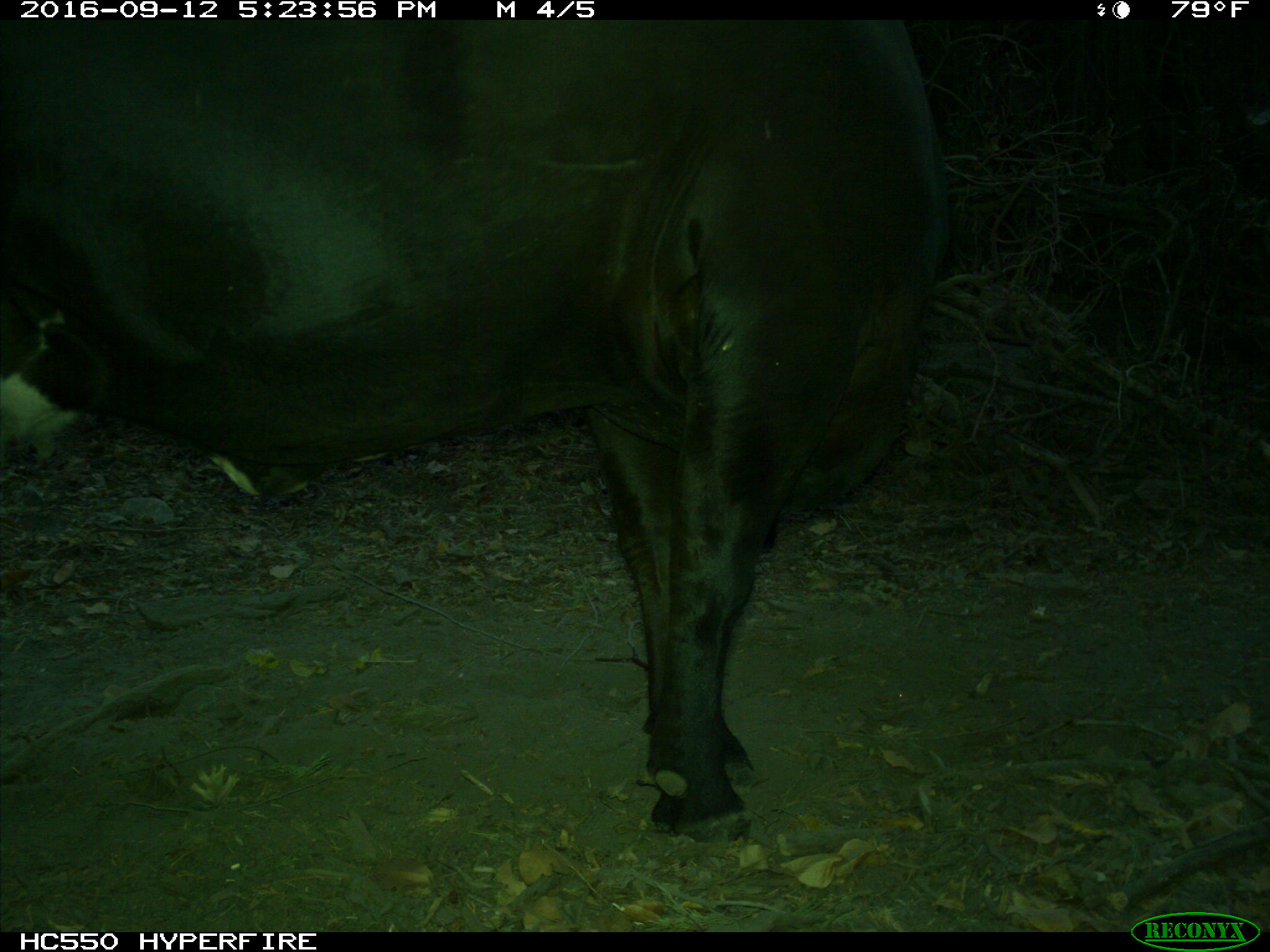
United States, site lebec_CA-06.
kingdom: Animalia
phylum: Chordata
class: Mammalia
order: Artiodactyla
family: Bovidae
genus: Bos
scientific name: Bos taurus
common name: domestic cow